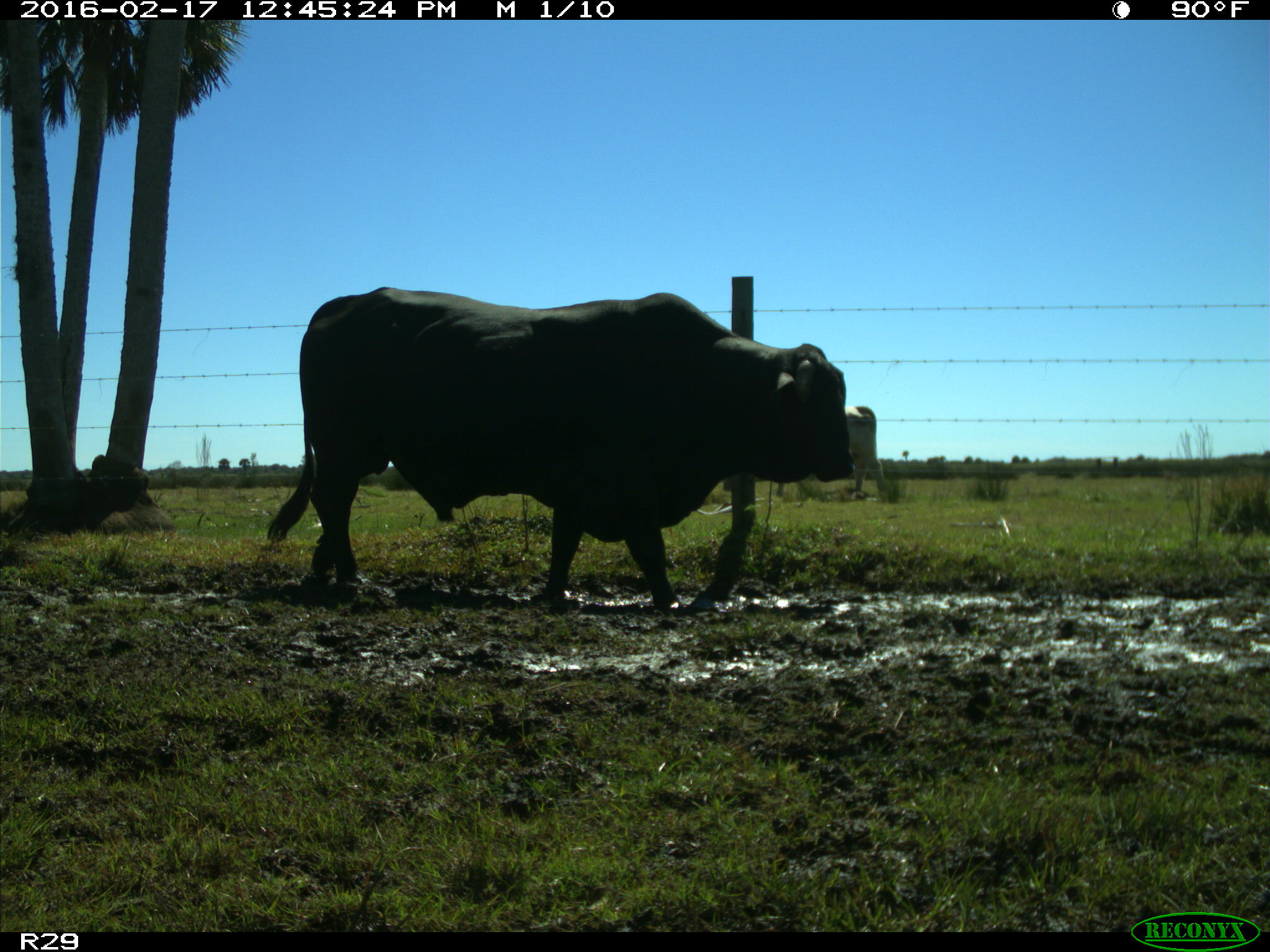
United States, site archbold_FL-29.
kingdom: Animalia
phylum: Chordata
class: Mammalia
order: Artiodactyla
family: Bovidae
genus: Bos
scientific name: Bos taurus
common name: domestic cow